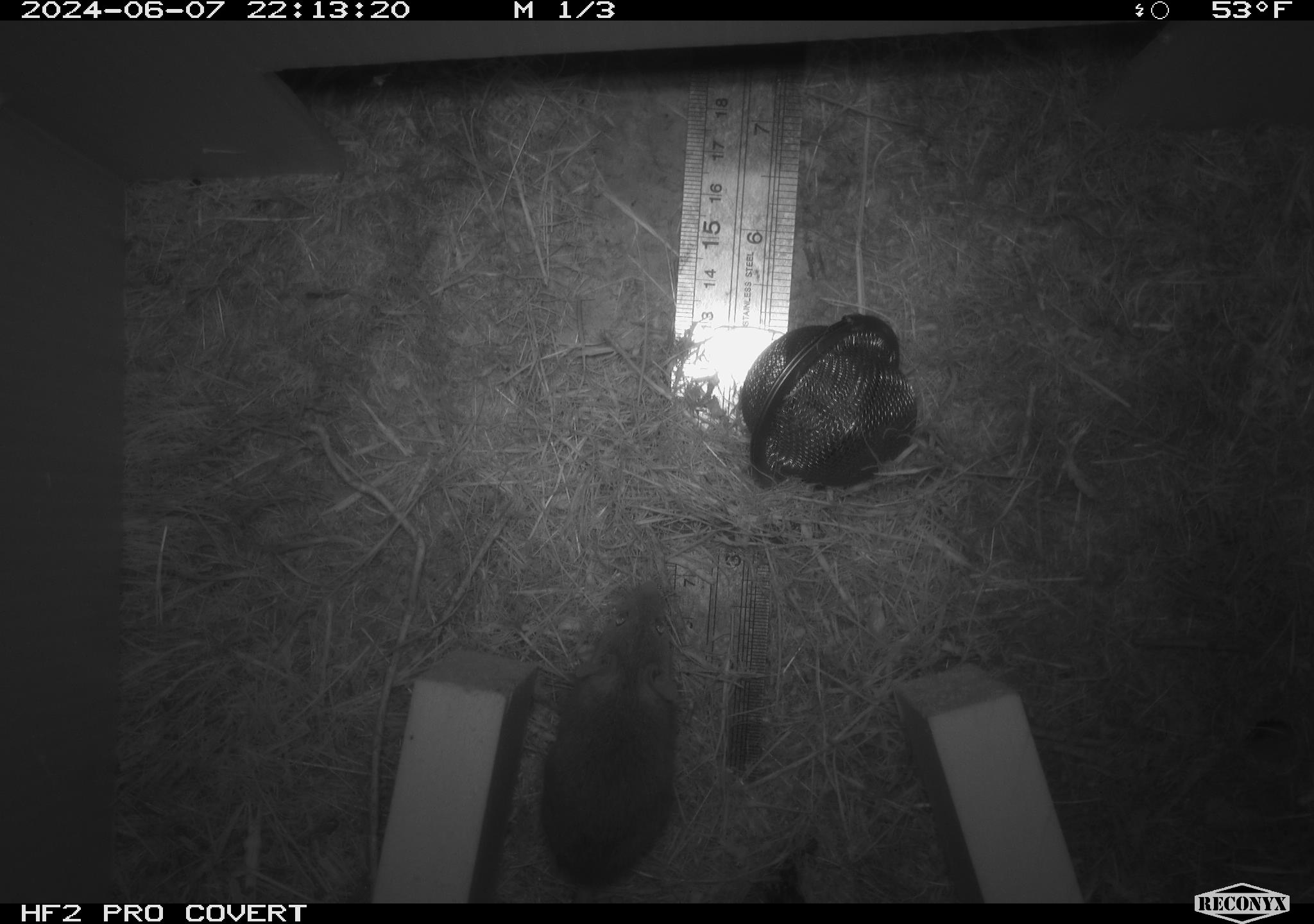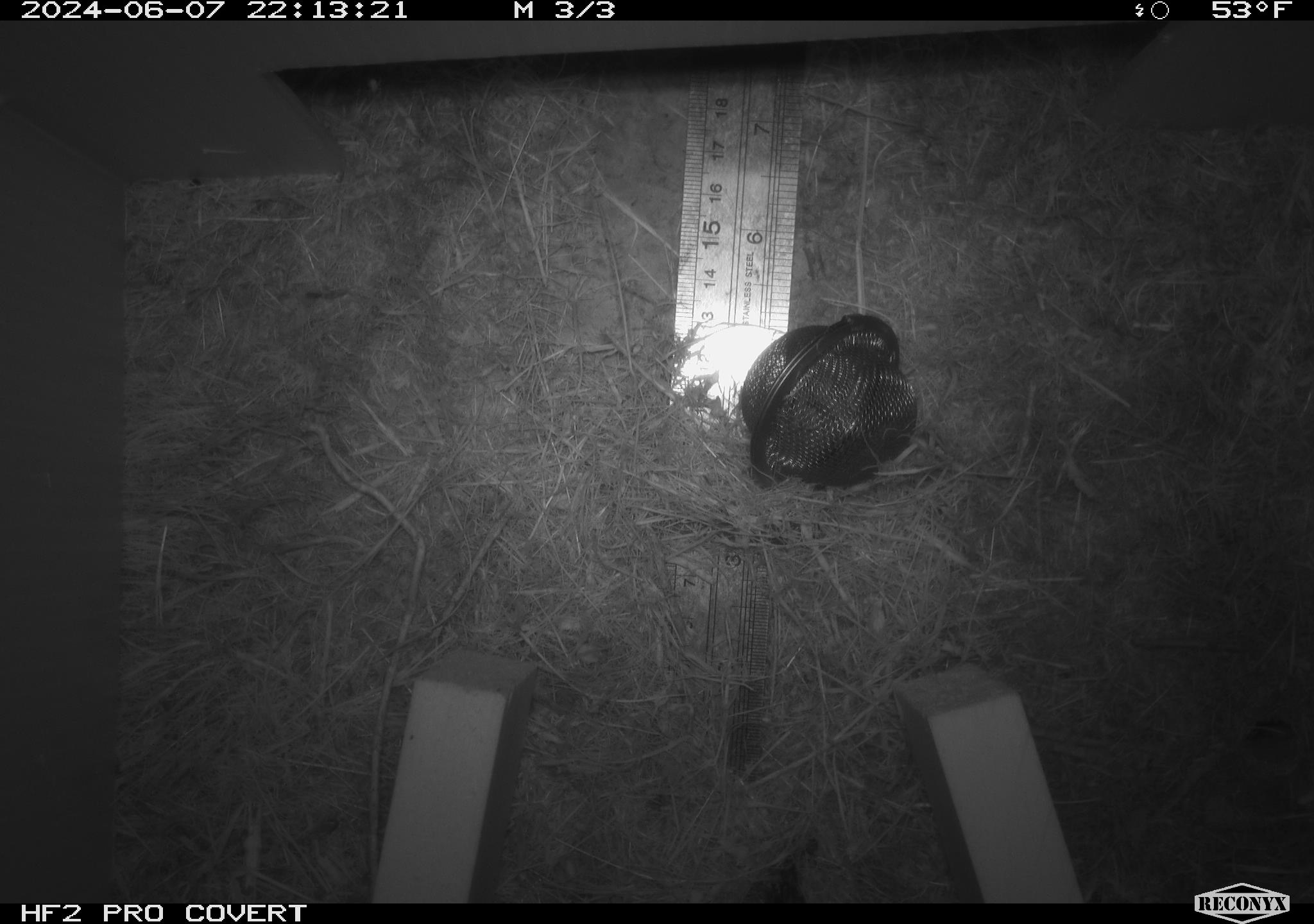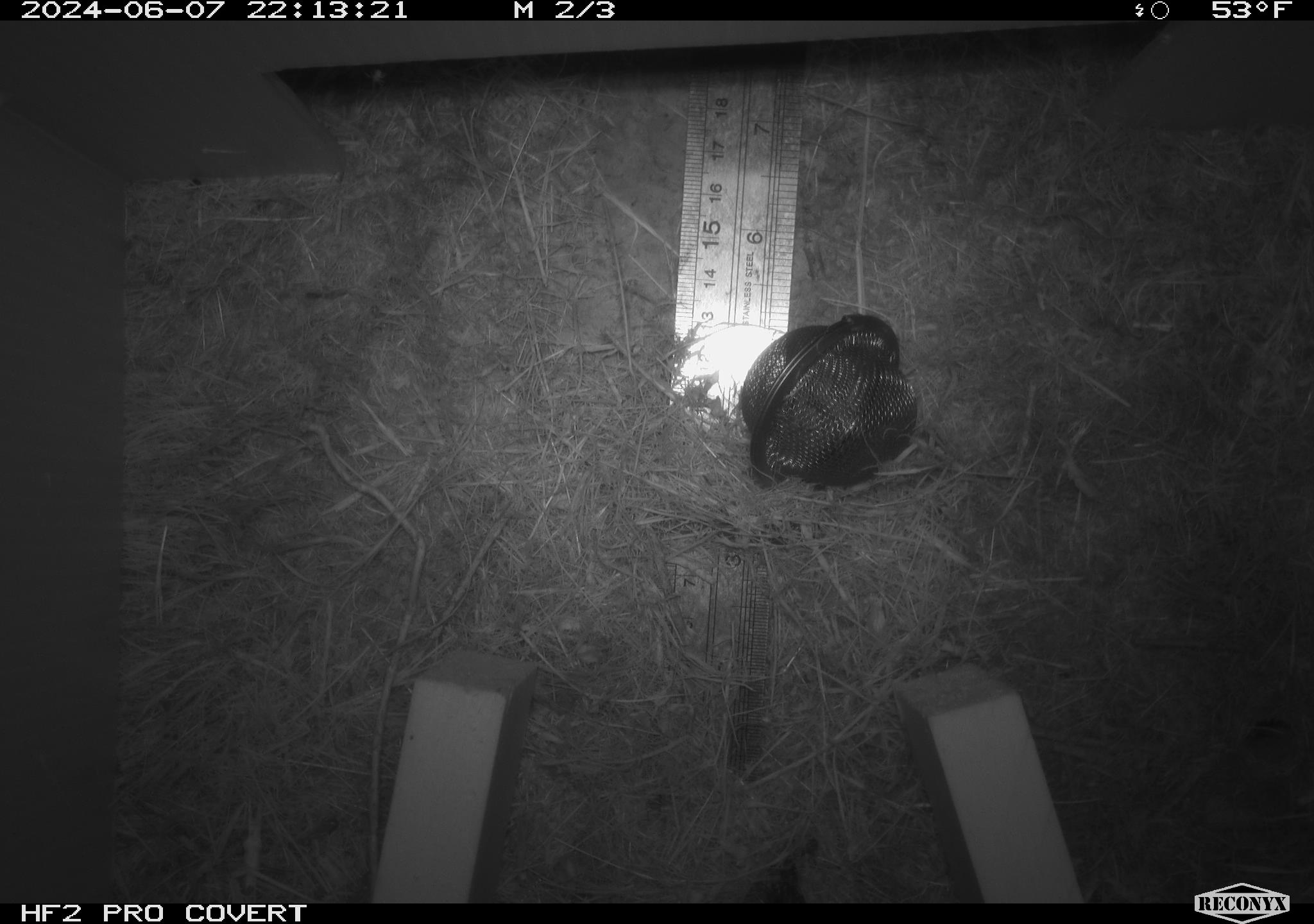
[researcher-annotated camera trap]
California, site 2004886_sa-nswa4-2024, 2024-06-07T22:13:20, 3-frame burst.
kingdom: Animalia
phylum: Chordata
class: Mammalia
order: Rodentia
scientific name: Rodentia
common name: mouse species